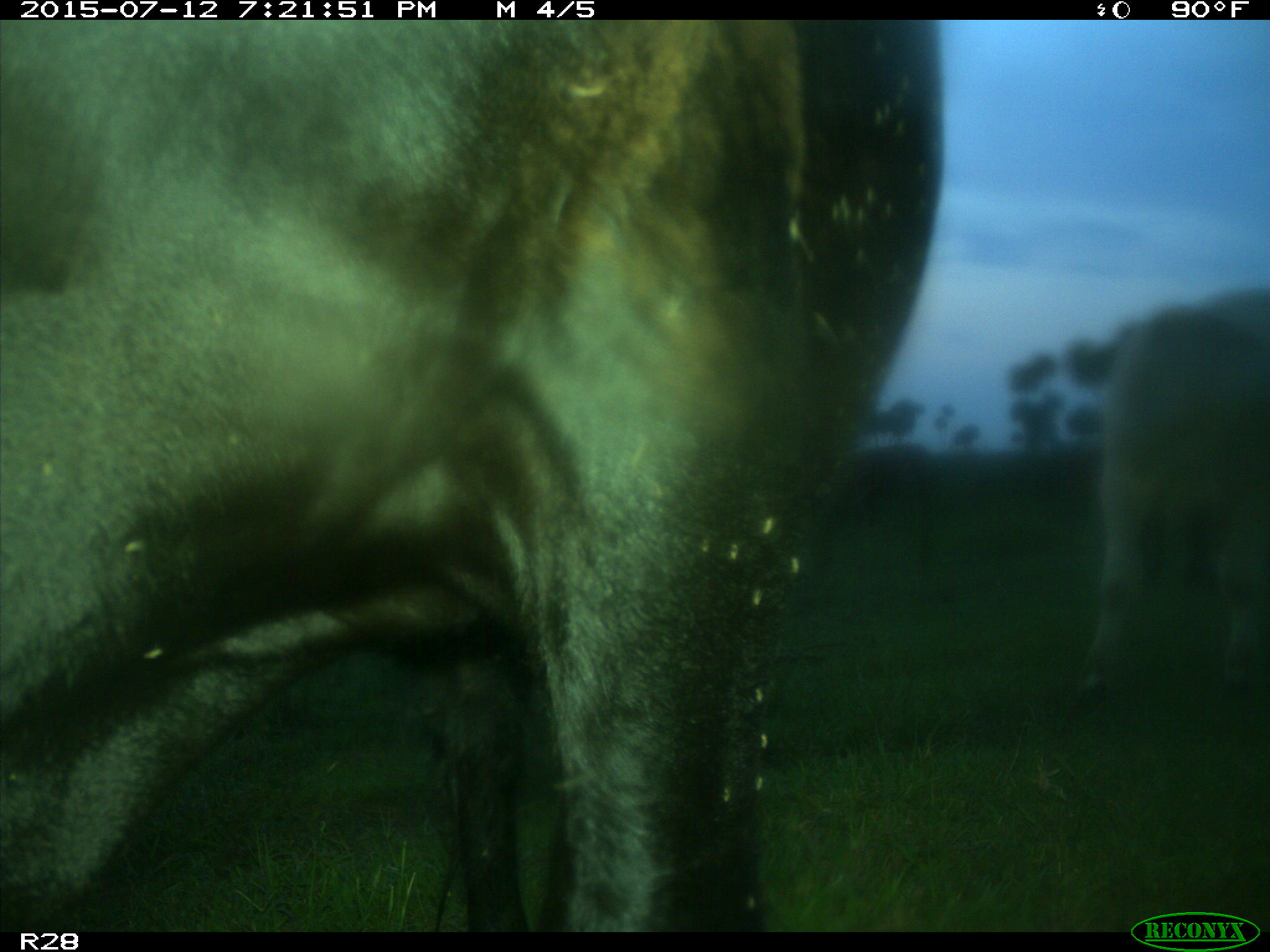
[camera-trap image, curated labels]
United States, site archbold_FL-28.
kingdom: Animalia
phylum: Chordata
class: Mammalia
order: Artiodactyla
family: Bovidae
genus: Bos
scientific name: Bos taurus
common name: domestic cow